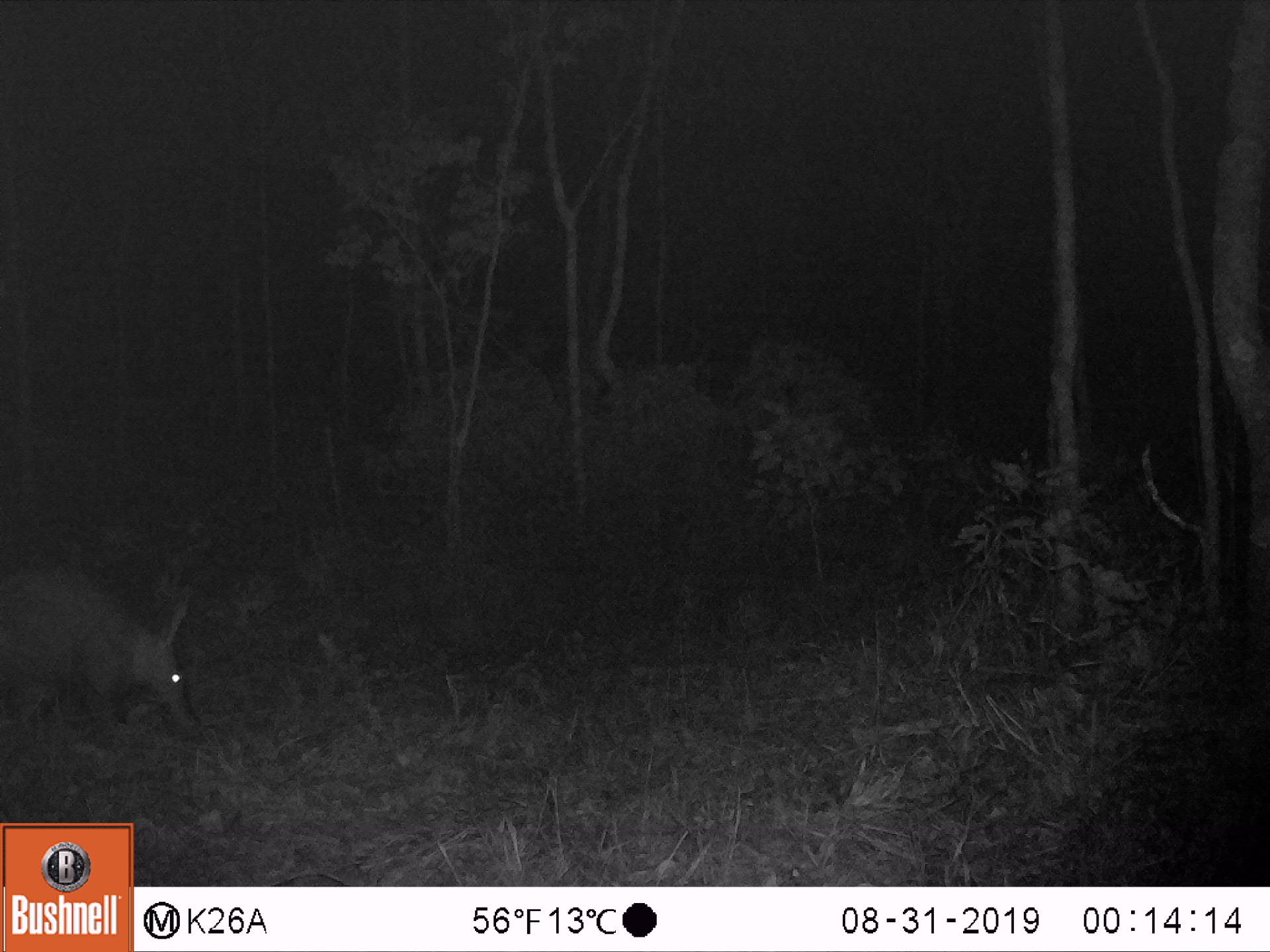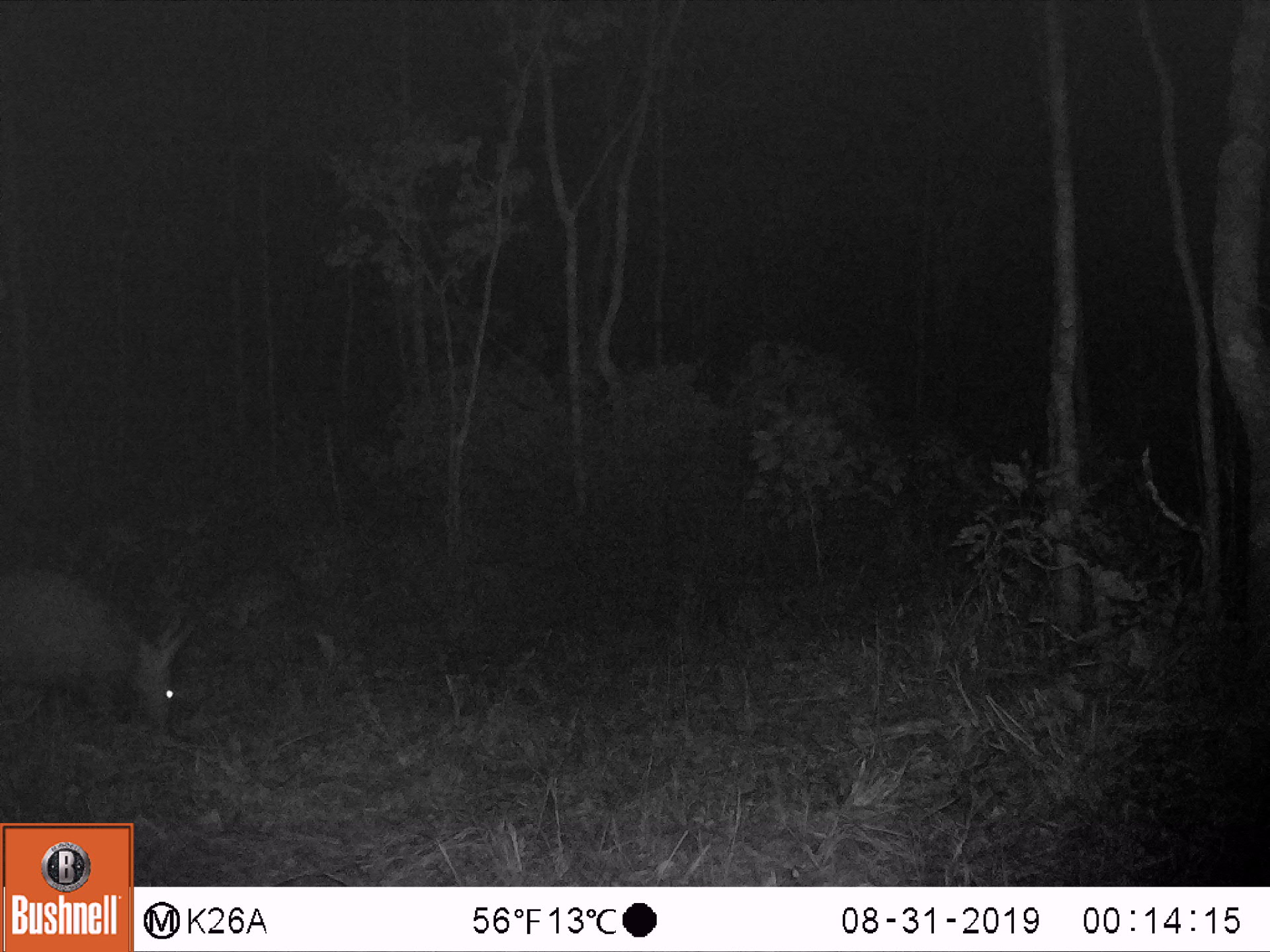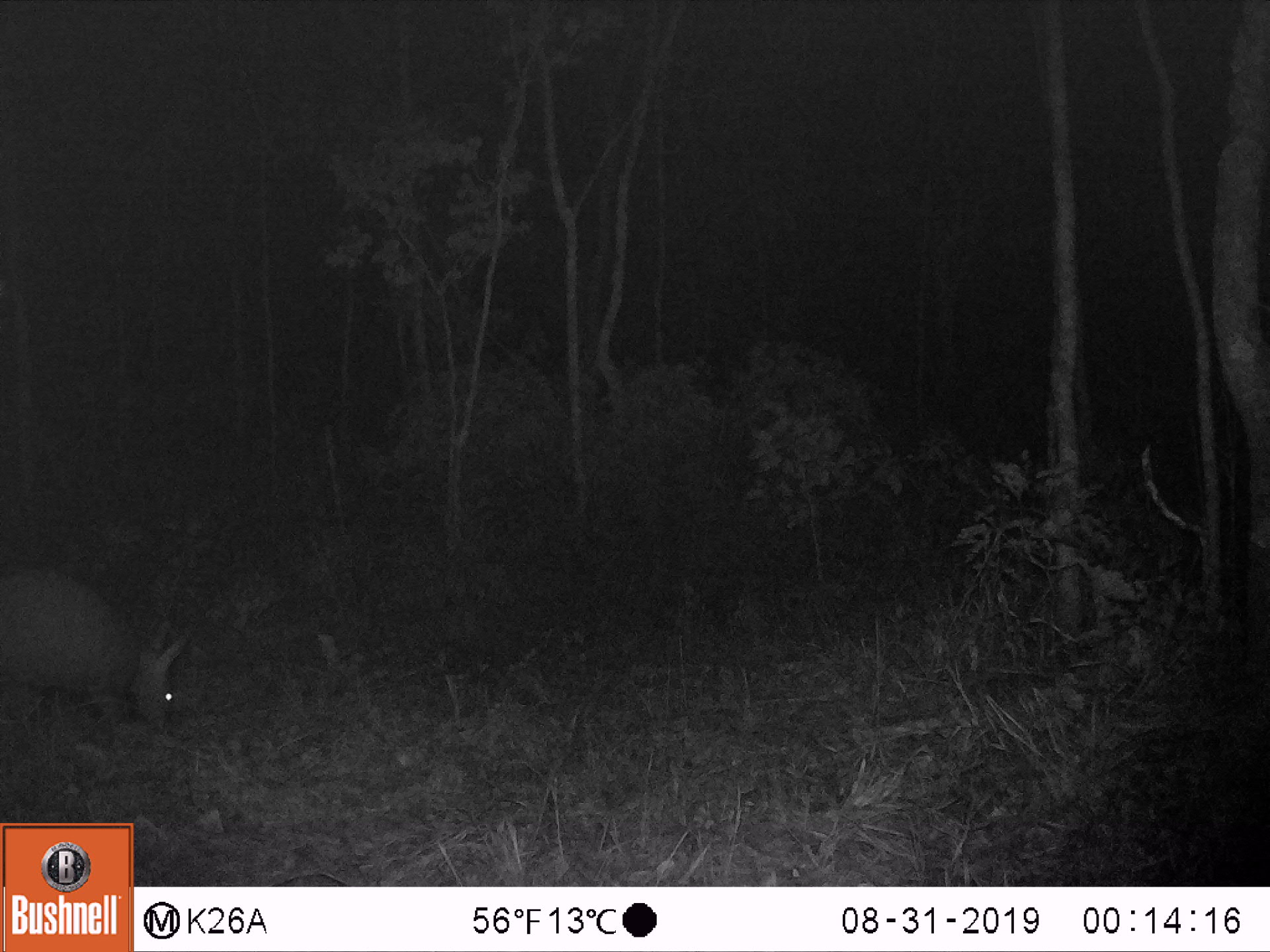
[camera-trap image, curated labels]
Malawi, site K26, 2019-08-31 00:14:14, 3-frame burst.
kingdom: Animalia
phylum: Chordata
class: Mammalia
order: Tubulidentata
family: Orycteropodidae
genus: Orycteropus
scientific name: Orycteropus afer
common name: aardvark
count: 1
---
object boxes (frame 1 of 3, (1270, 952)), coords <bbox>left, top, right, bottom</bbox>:
aardvark: <bbox>2, 562, 208, 765</bbox>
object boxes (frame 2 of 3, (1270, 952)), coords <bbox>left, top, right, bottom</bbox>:
aardvark: <bbox>0, 572, 198, 754</bbox>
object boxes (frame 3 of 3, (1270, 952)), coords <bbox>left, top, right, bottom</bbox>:
aardvark: <bbox>0, 569, 205, 760</bbox>